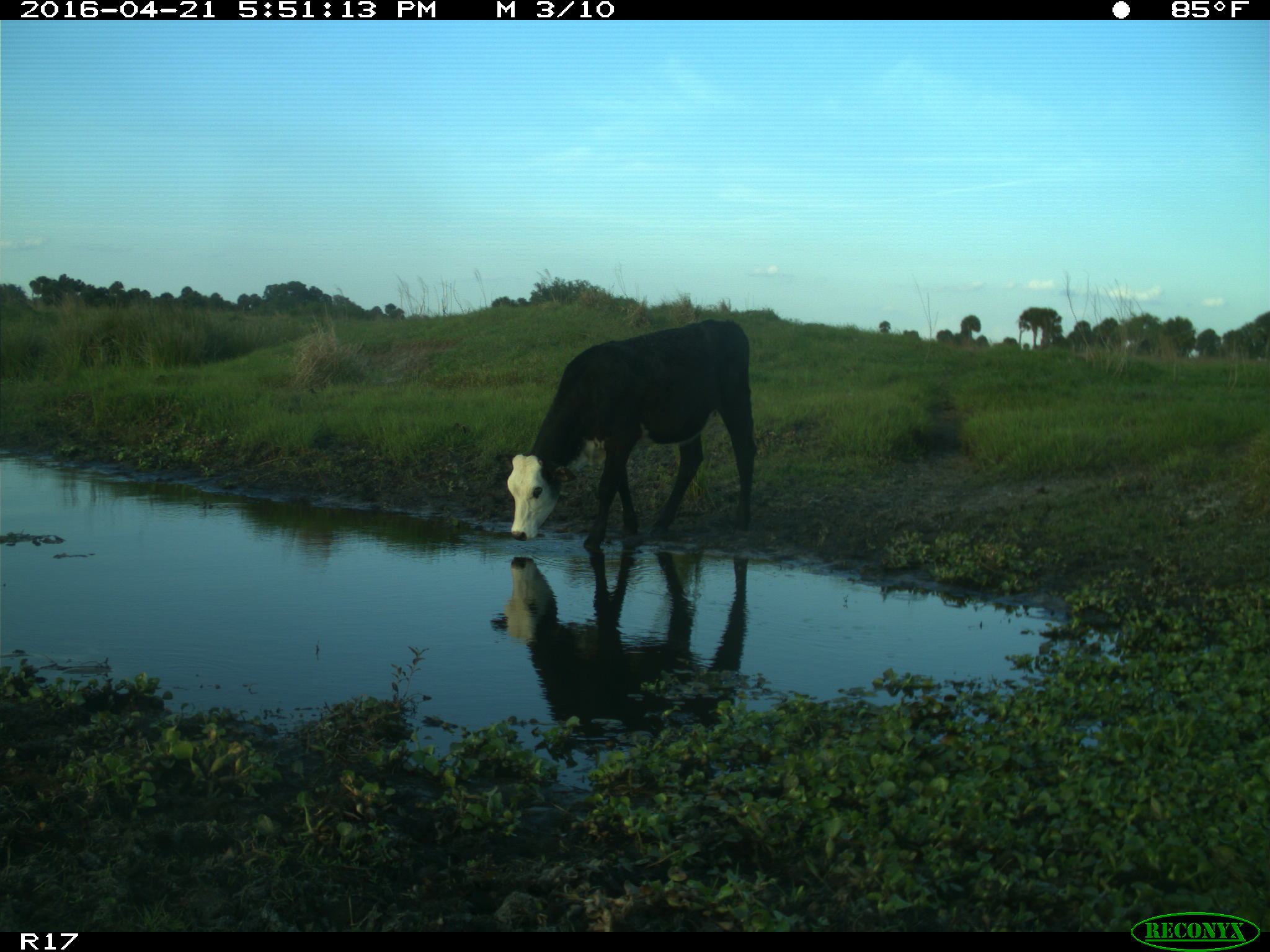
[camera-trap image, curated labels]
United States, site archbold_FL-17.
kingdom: Animalia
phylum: Chordata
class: Mammalia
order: Artiodactyla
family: Bovidae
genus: Bos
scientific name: Bos taurus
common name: domestic cow